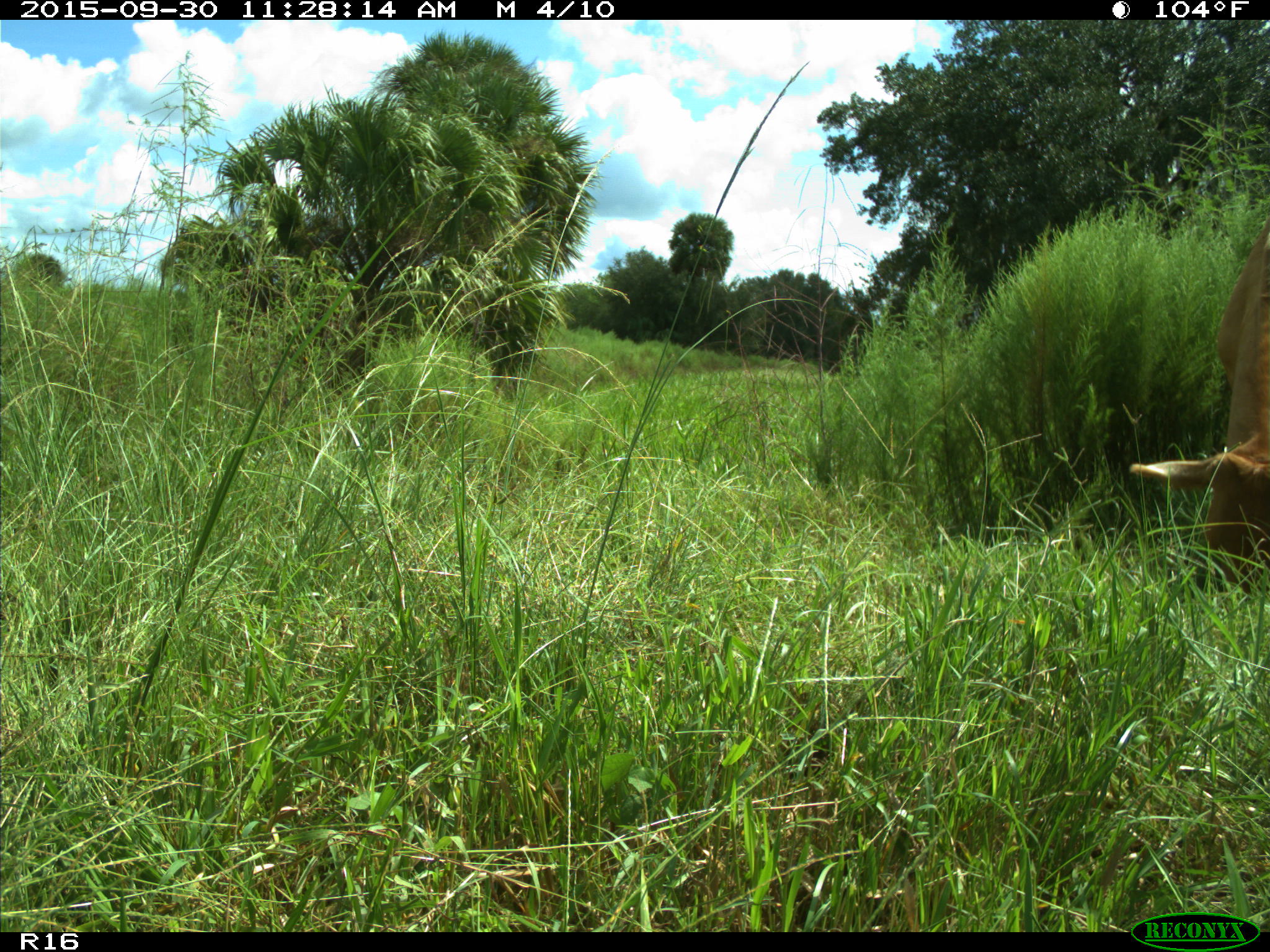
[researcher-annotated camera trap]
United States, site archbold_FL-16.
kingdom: Animalia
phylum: Chordata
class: Mammalia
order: Artiodactyla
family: Bovidae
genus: Bos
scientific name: Bos taurus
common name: domestic cow